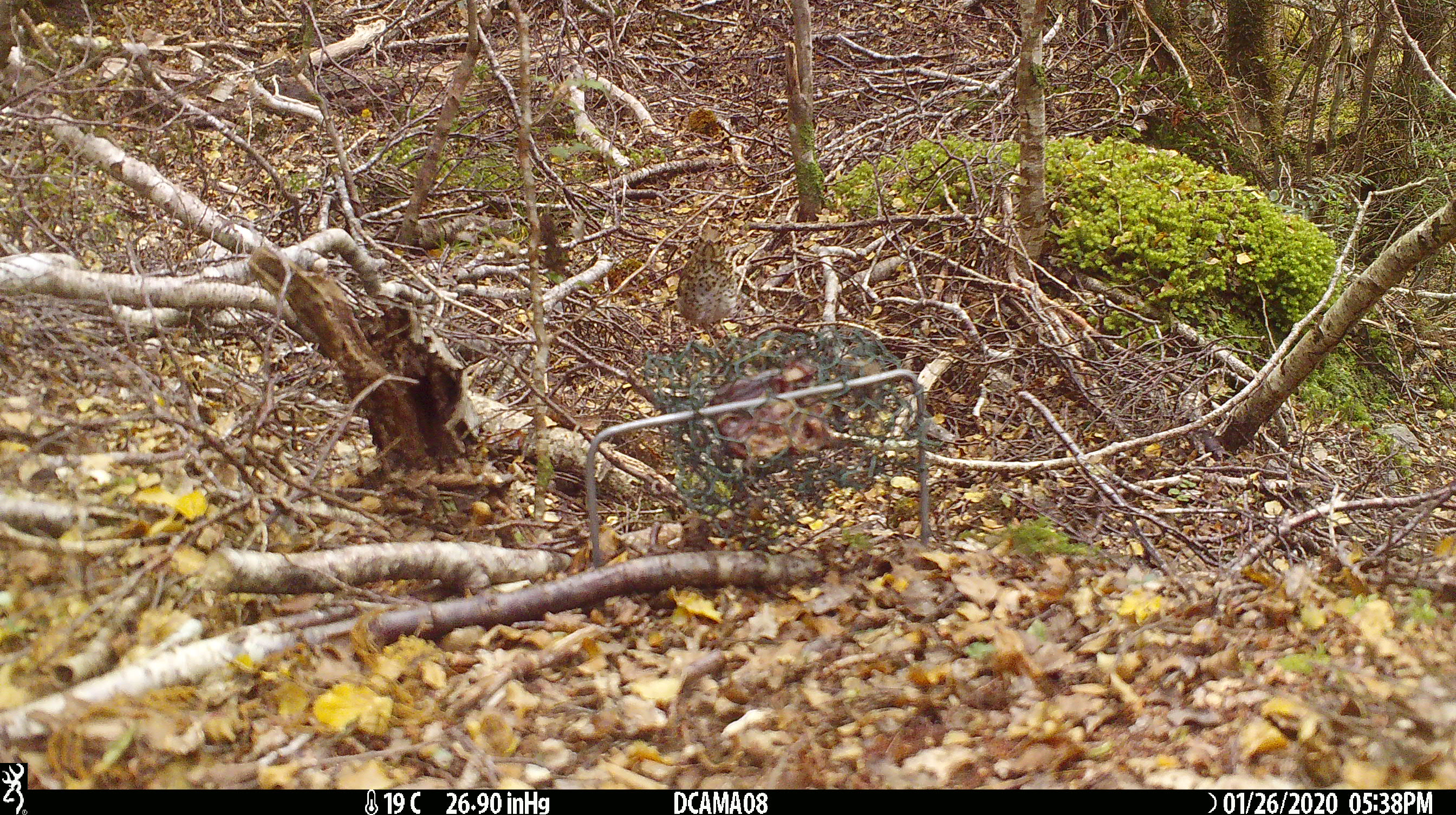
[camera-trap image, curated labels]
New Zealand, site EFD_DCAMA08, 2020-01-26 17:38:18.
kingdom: Animalia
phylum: Chordata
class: Aves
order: Passeriformes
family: Turdidae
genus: Turdus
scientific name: Turdus philomelos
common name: song thrush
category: thrush